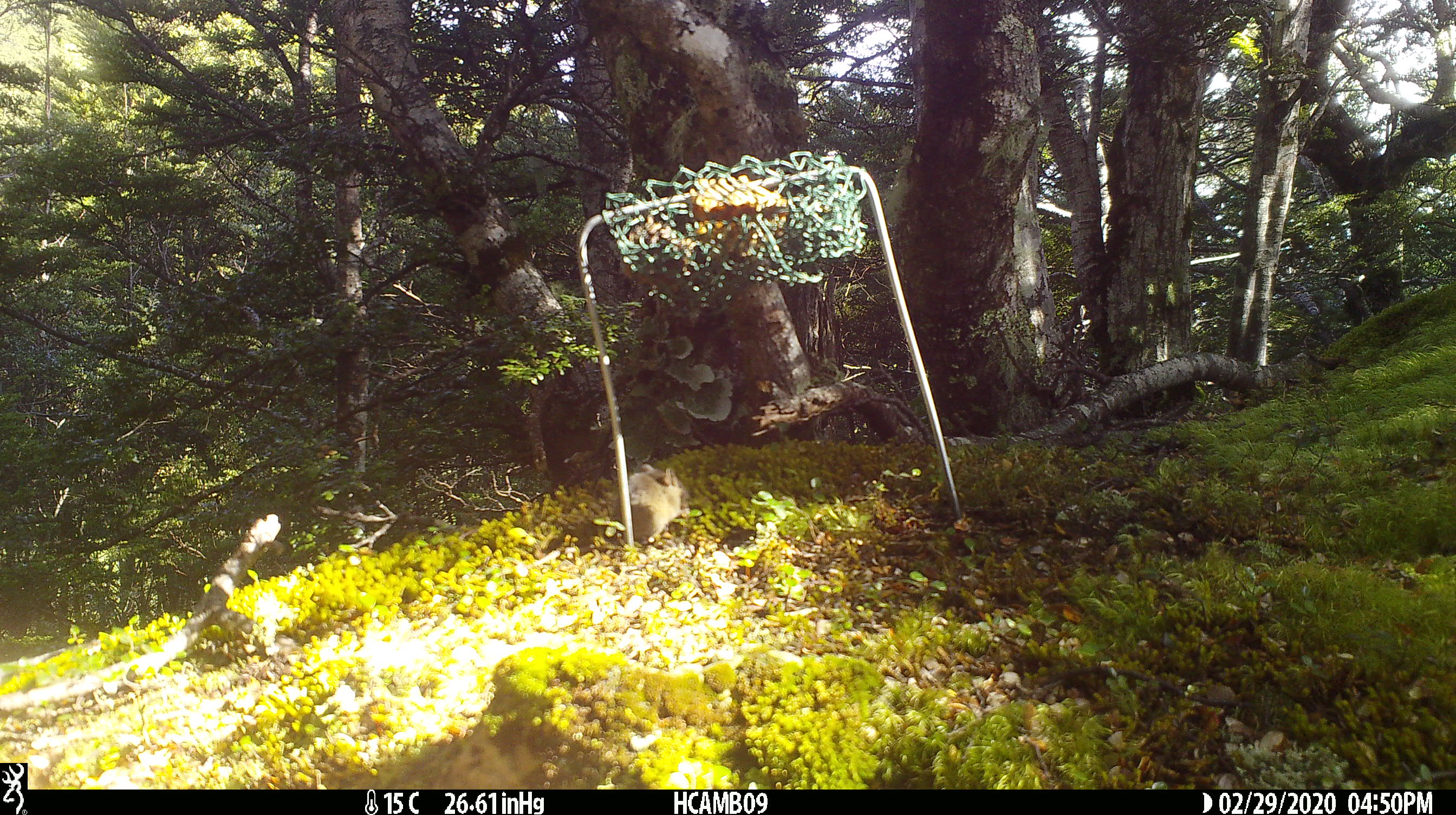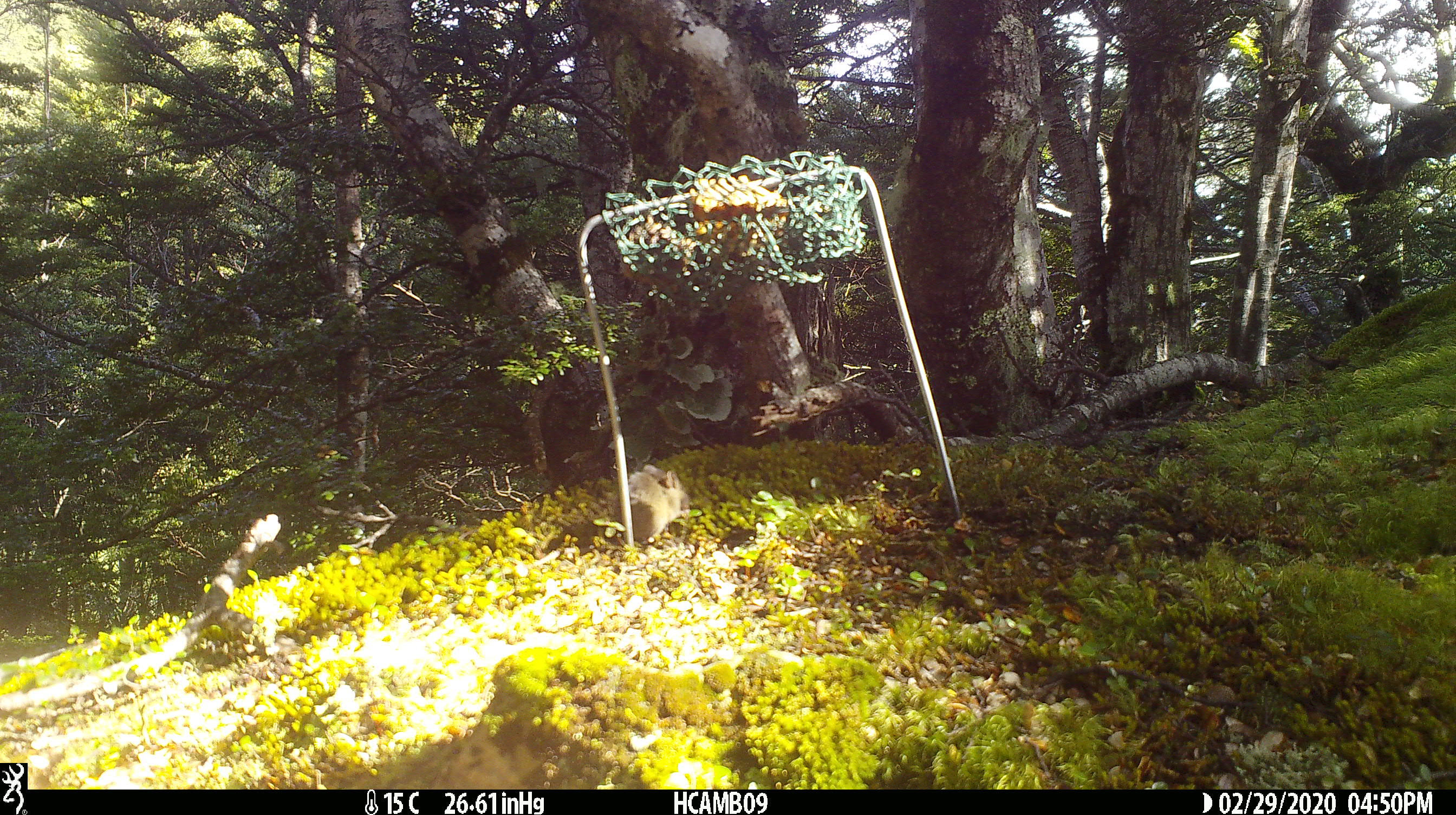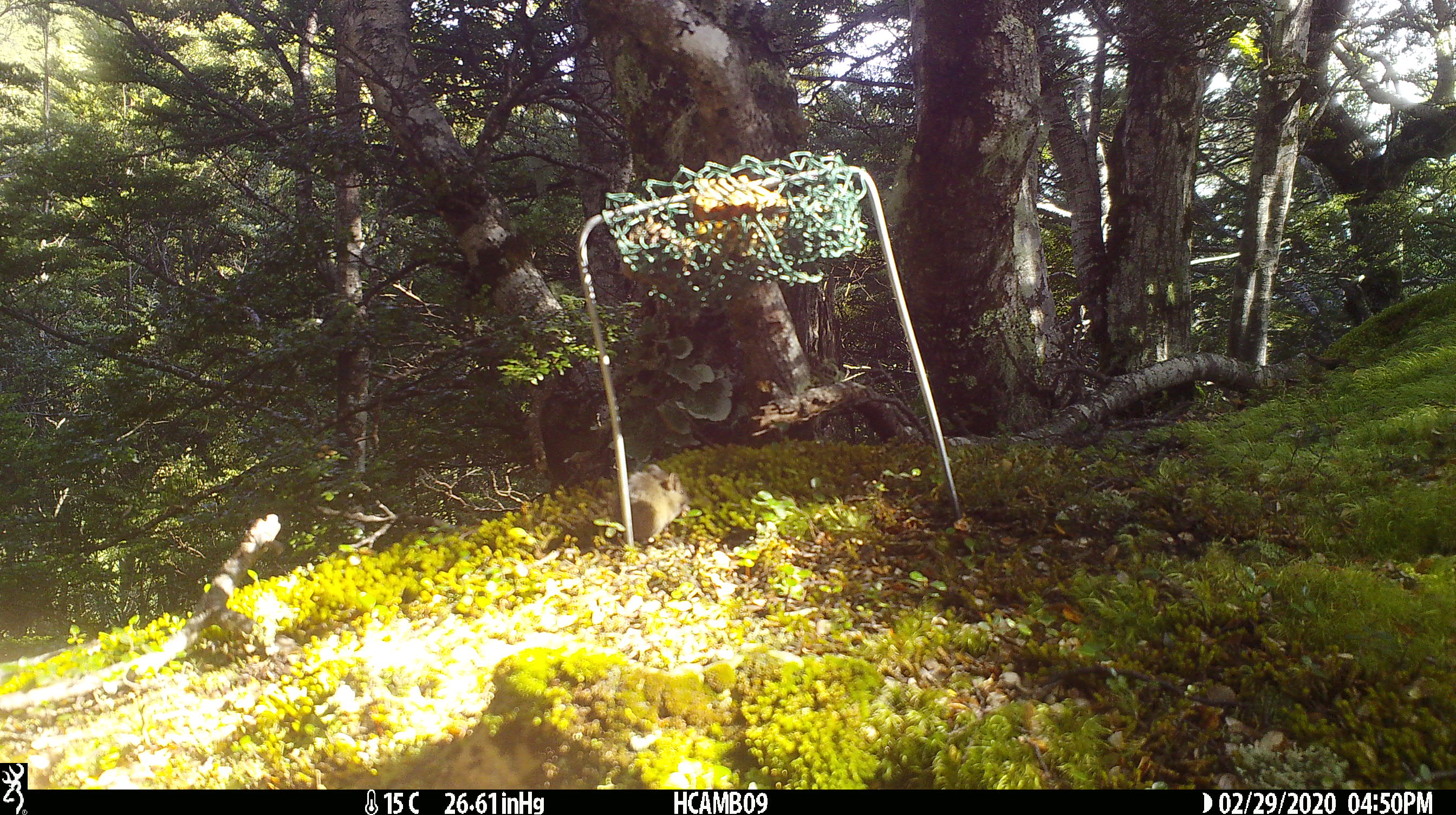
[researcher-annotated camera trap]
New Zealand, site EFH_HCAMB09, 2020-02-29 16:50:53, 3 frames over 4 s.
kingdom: Animalia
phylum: Chordata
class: Mammalia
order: Rodentia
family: Muridae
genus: Mus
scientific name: Mus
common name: mouse